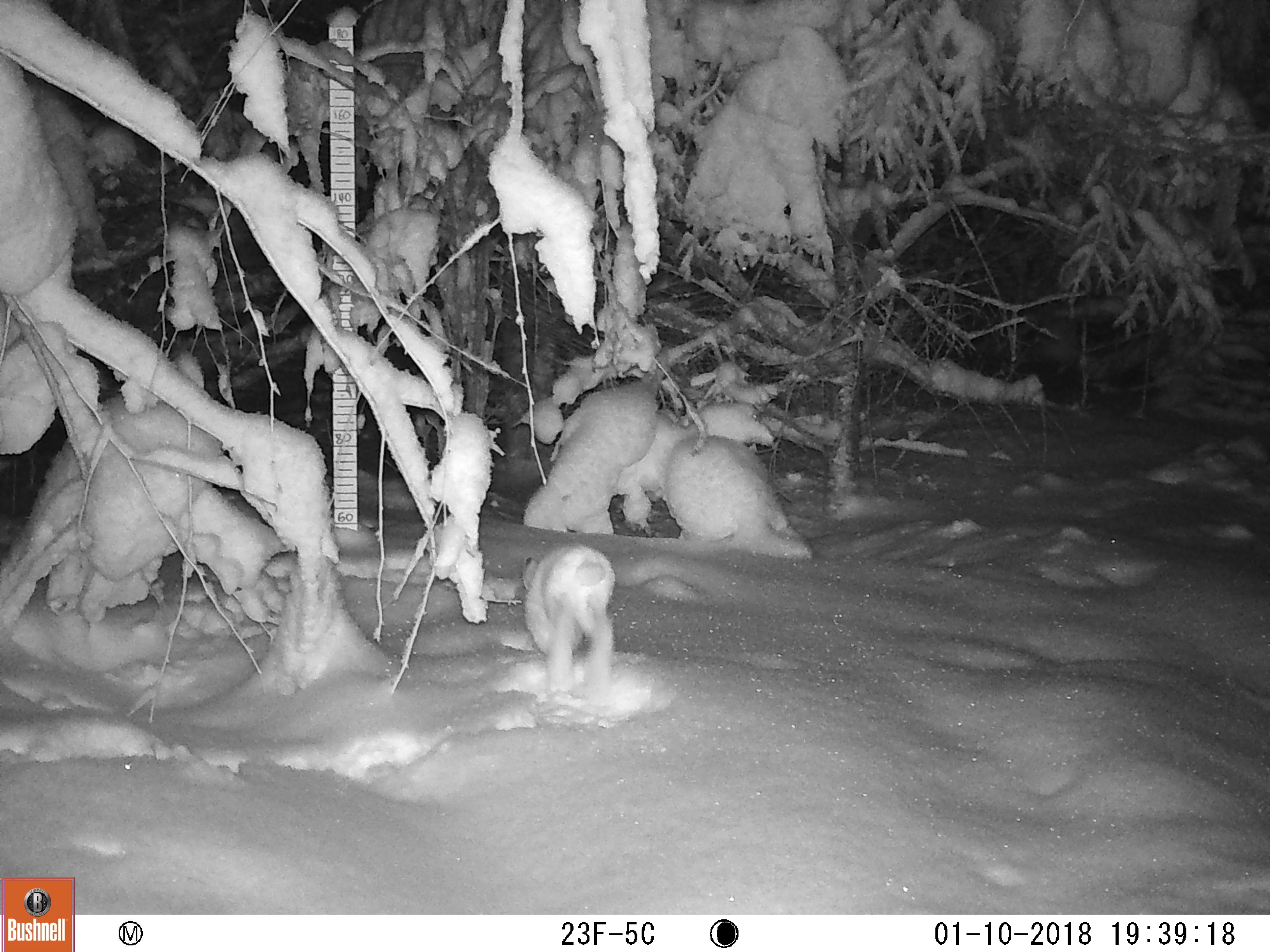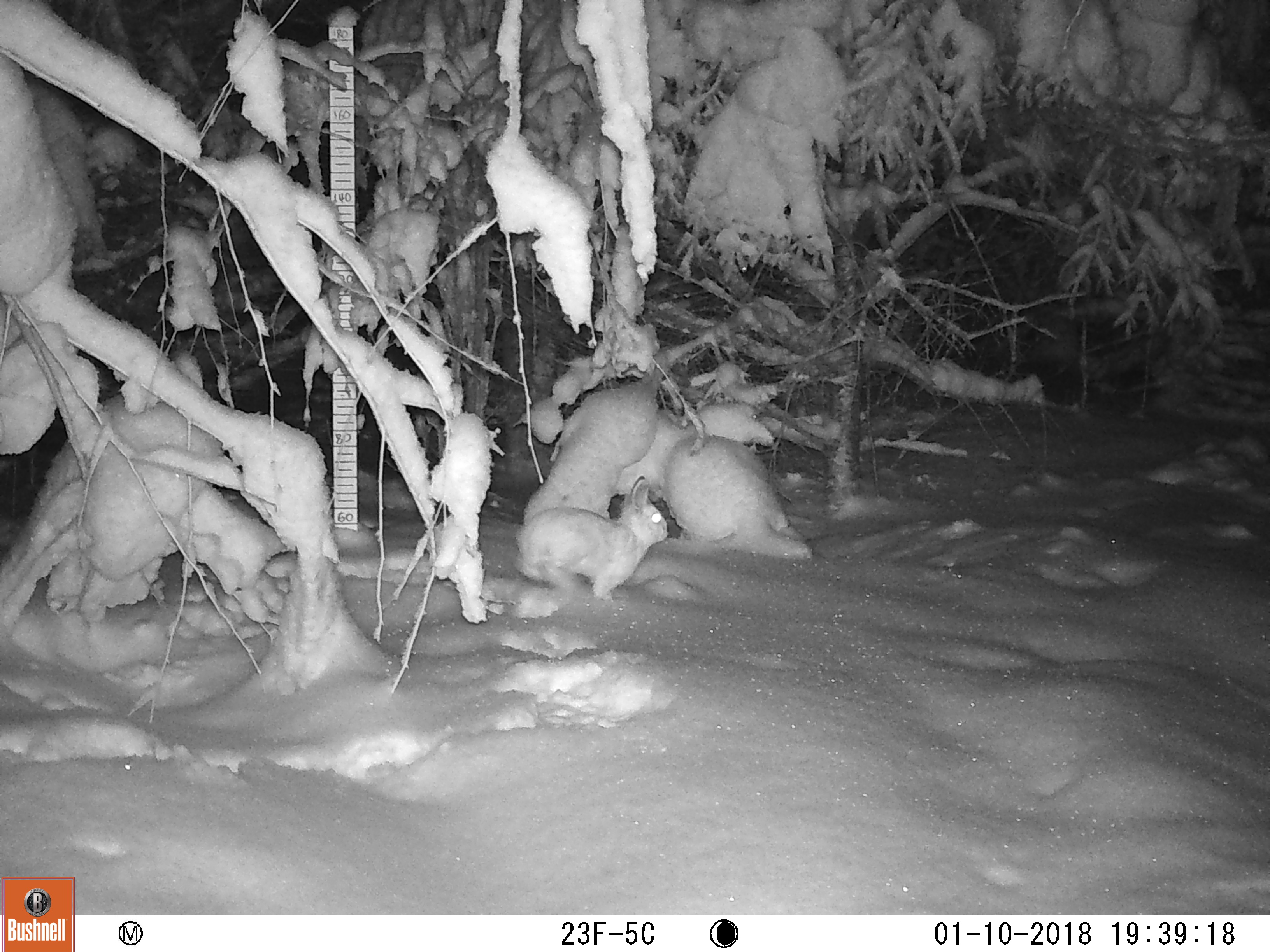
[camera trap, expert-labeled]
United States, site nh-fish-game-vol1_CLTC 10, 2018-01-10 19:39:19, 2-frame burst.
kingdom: Animalia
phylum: Chordata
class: Mammalia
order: Lagomorpha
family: Leporidae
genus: Lepus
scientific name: Lepus americanus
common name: snowshoe hare